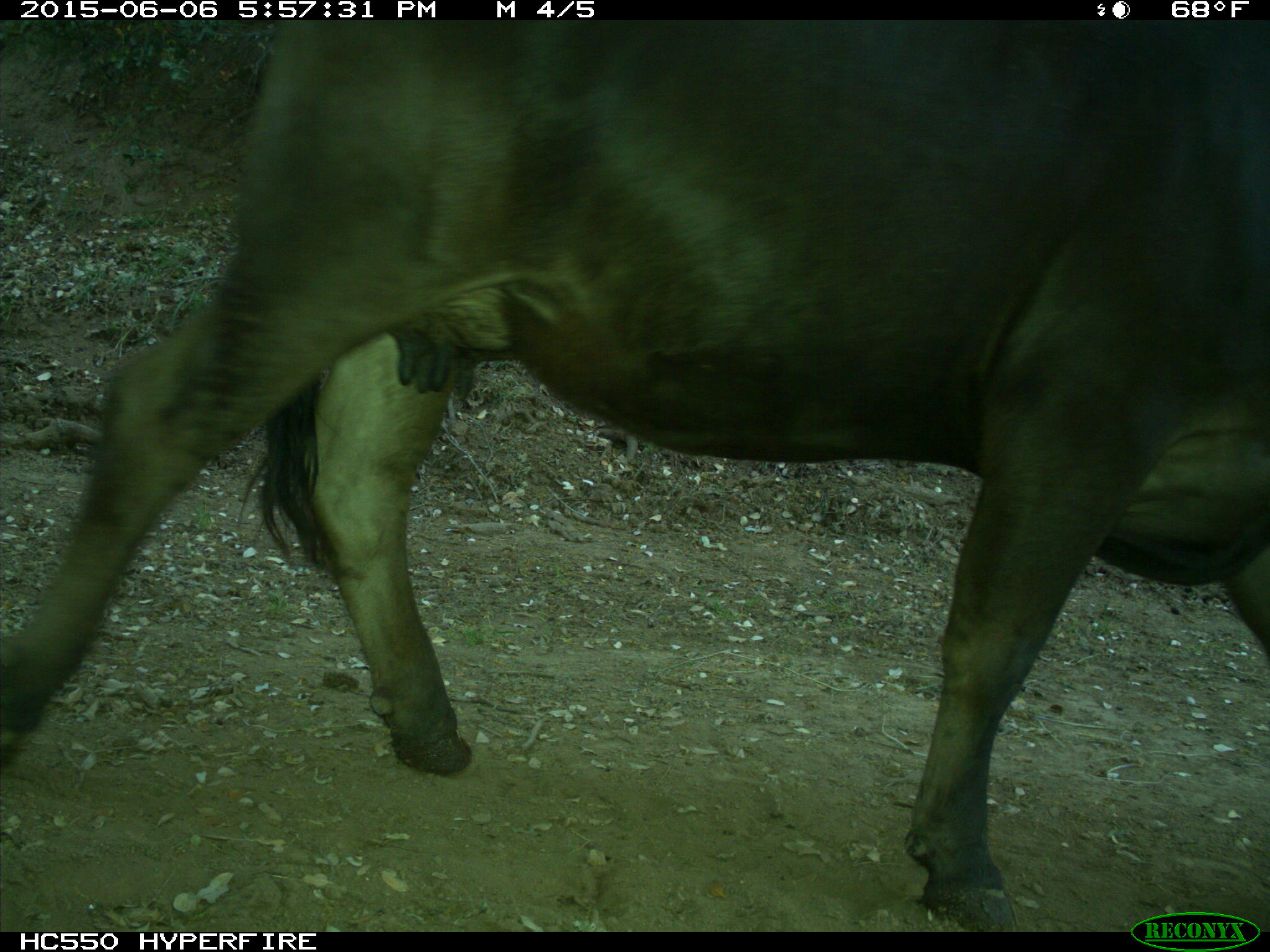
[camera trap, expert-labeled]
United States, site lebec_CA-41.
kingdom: Animalia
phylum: Chordata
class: Mammalia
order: Artiodactyla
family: Bovidae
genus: Bos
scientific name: Bos taurus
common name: domestic cow